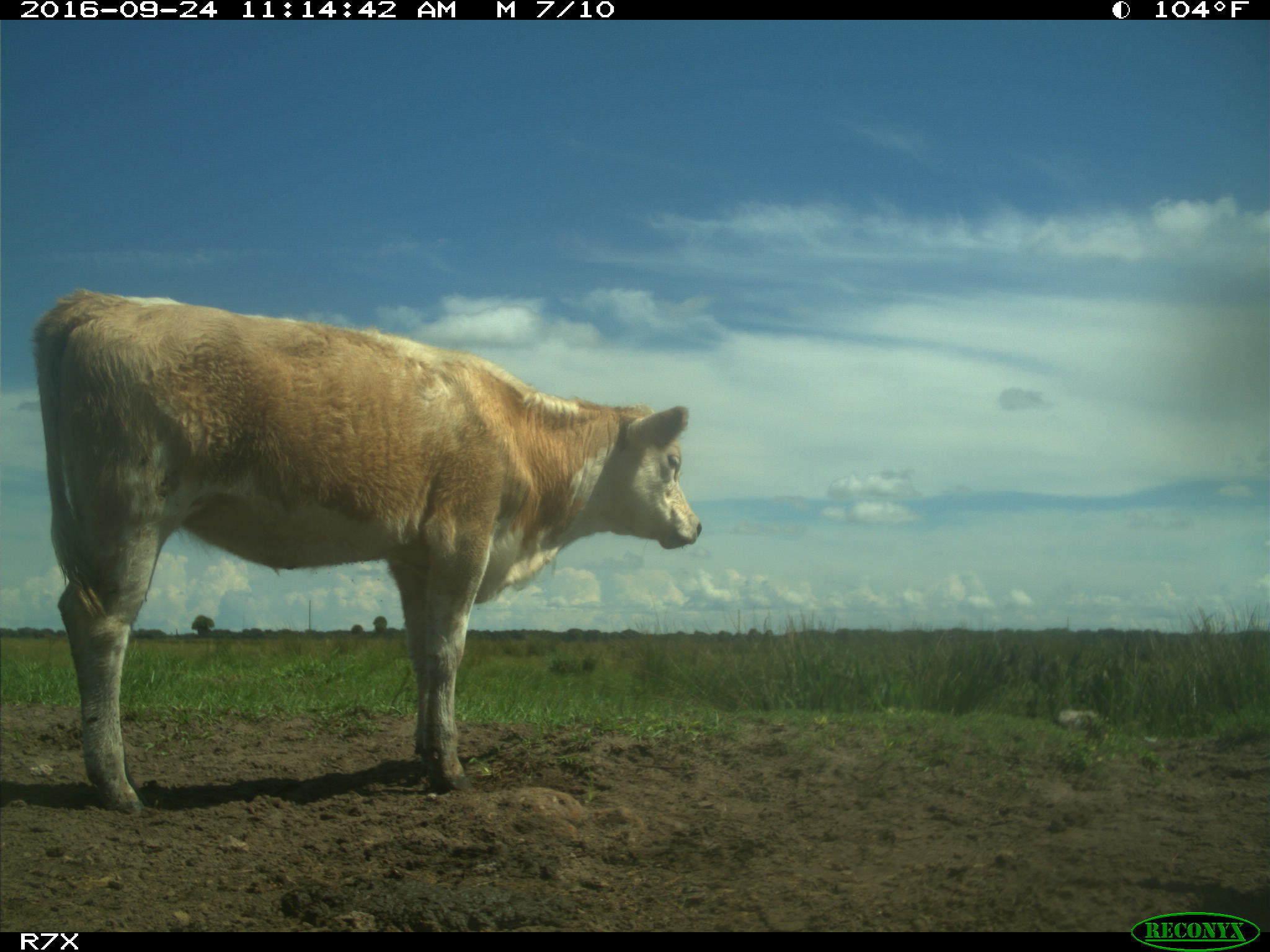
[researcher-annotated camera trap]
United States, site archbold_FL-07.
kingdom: Animalia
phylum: Chordata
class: Mammalia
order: Artiodactyla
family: Bovidae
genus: Bos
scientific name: Bos taurus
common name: domestic cow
Bos taurus (domestic cow).